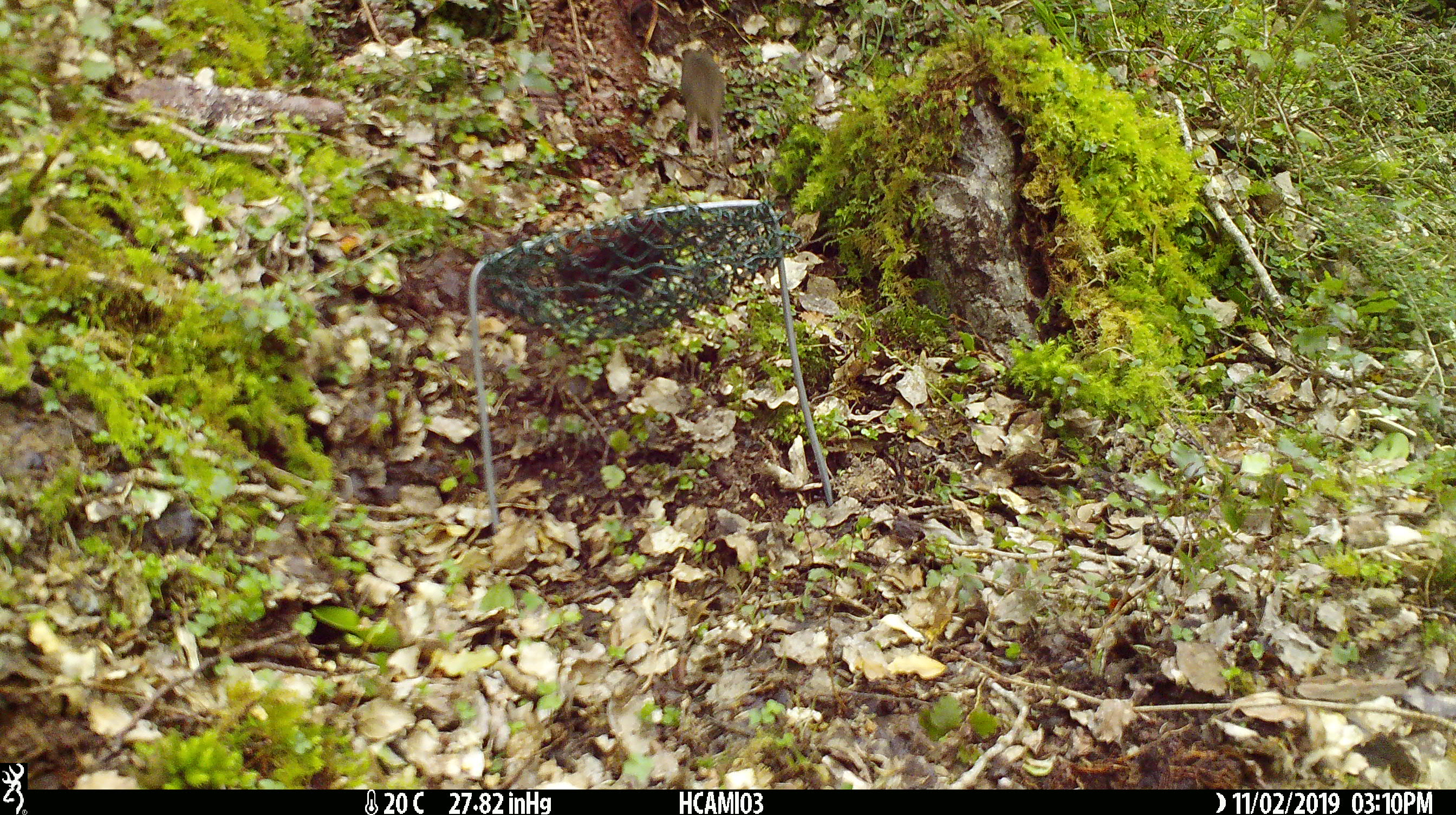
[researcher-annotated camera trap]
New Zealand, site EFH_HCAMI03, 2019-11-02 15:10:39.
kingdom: Animalia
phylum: Chordata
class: Mammalia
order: Rodentia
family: Muridae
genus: Mus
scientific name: Mus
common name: mouse